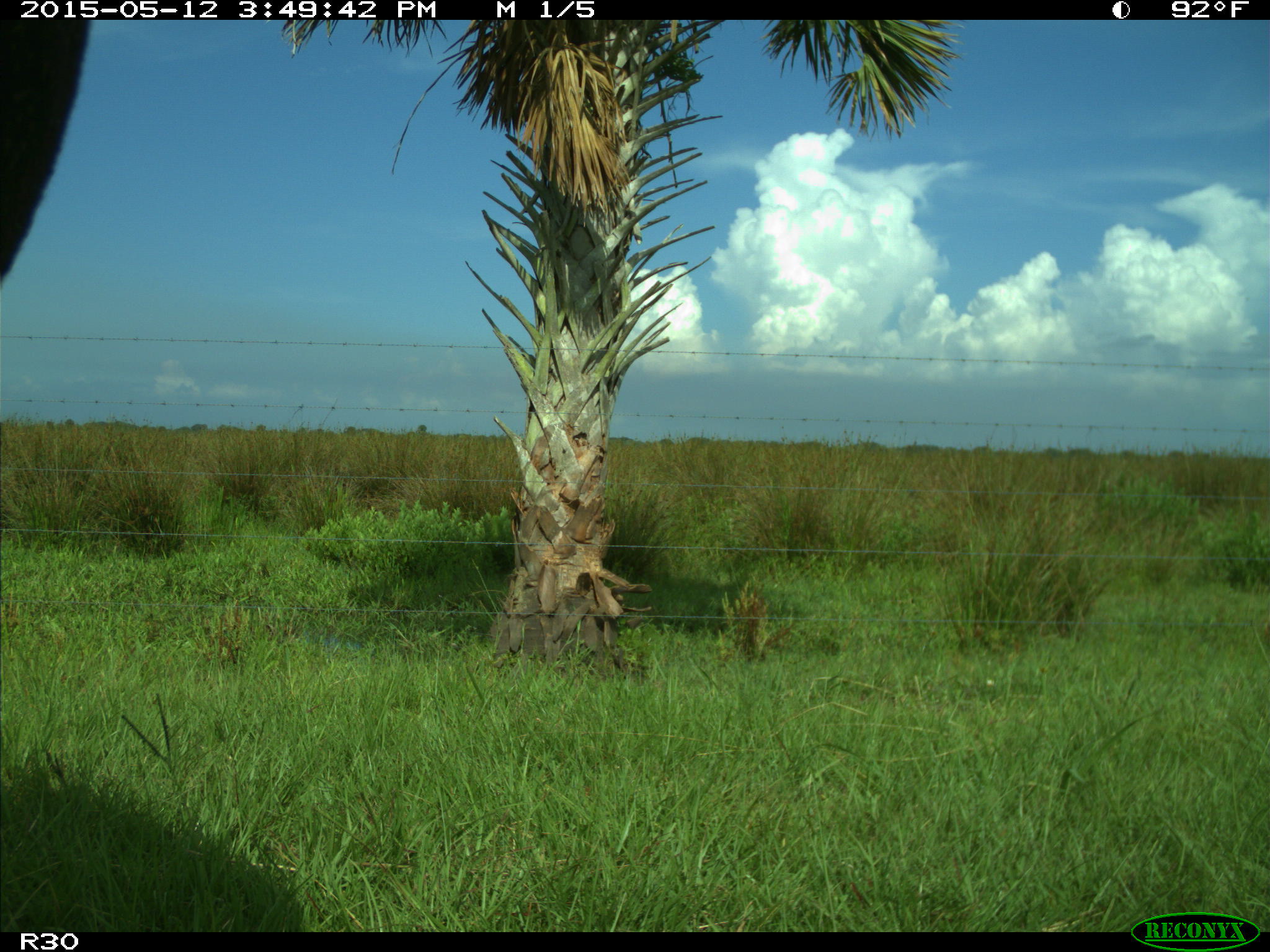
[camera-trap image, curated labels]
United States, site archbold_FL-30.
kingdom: Animalia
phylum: Chordata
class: Mammalia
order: Artiodactyla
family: Bovidae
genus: Bos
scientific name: Bos taurus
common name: domestic cow